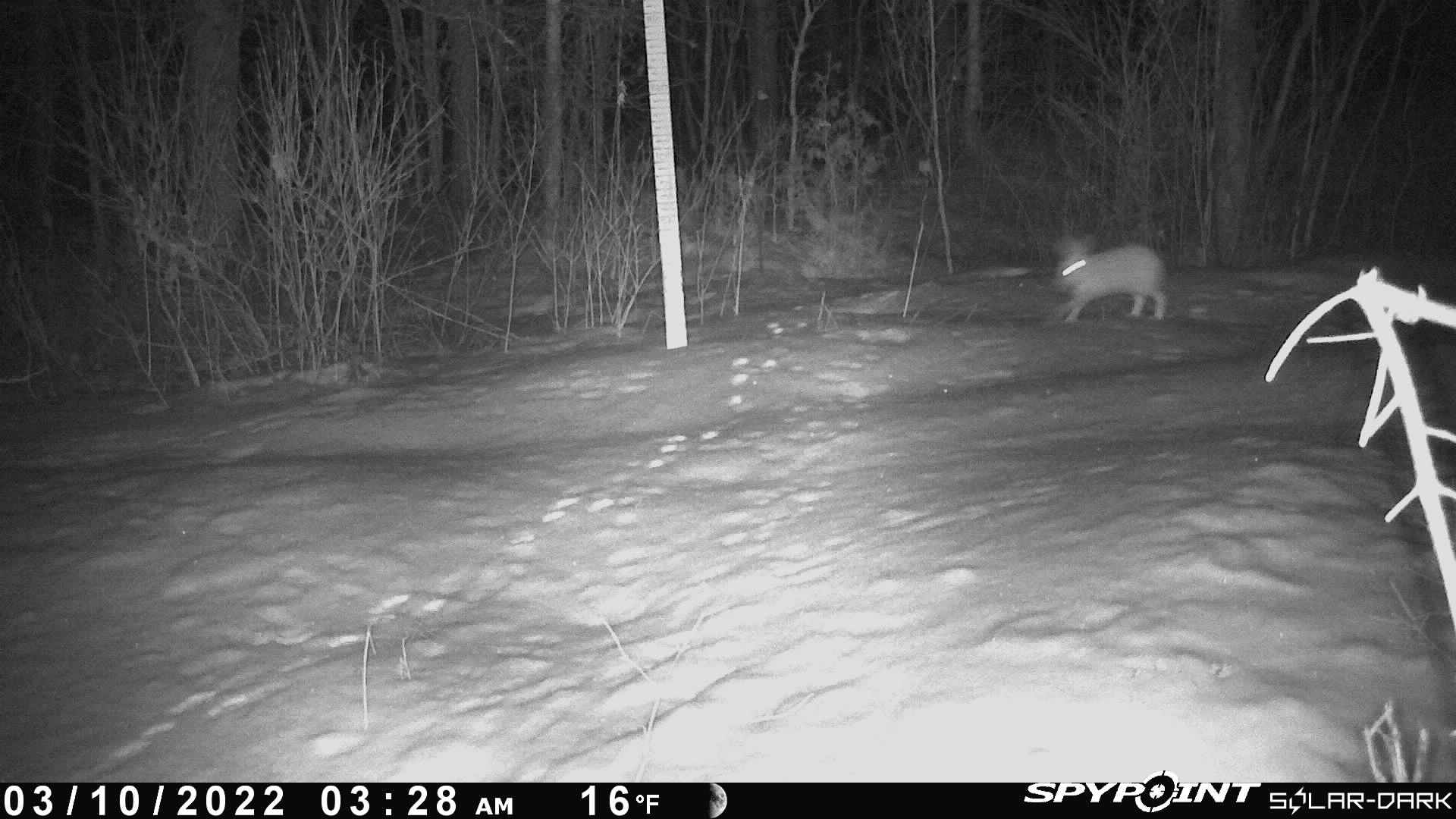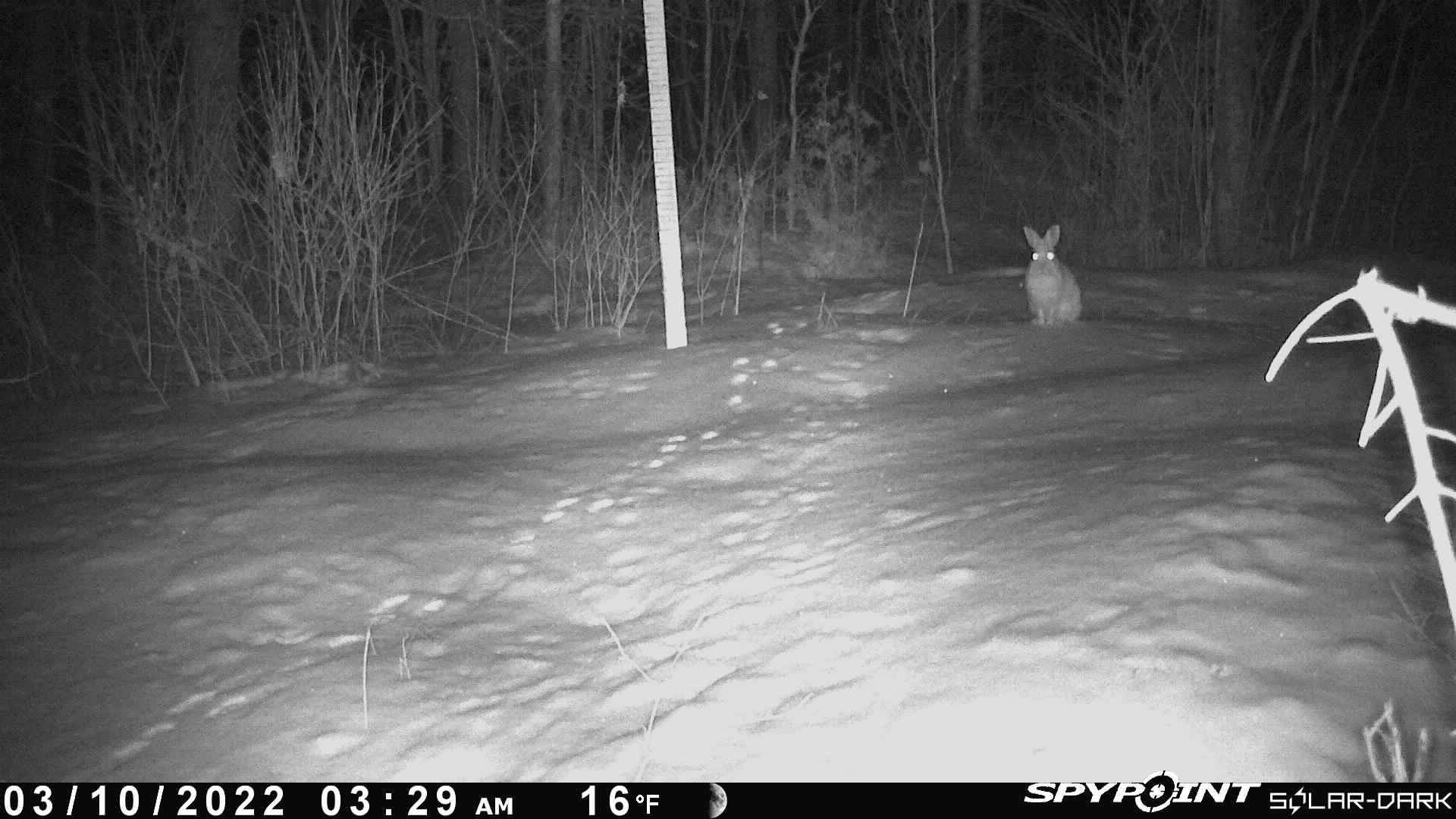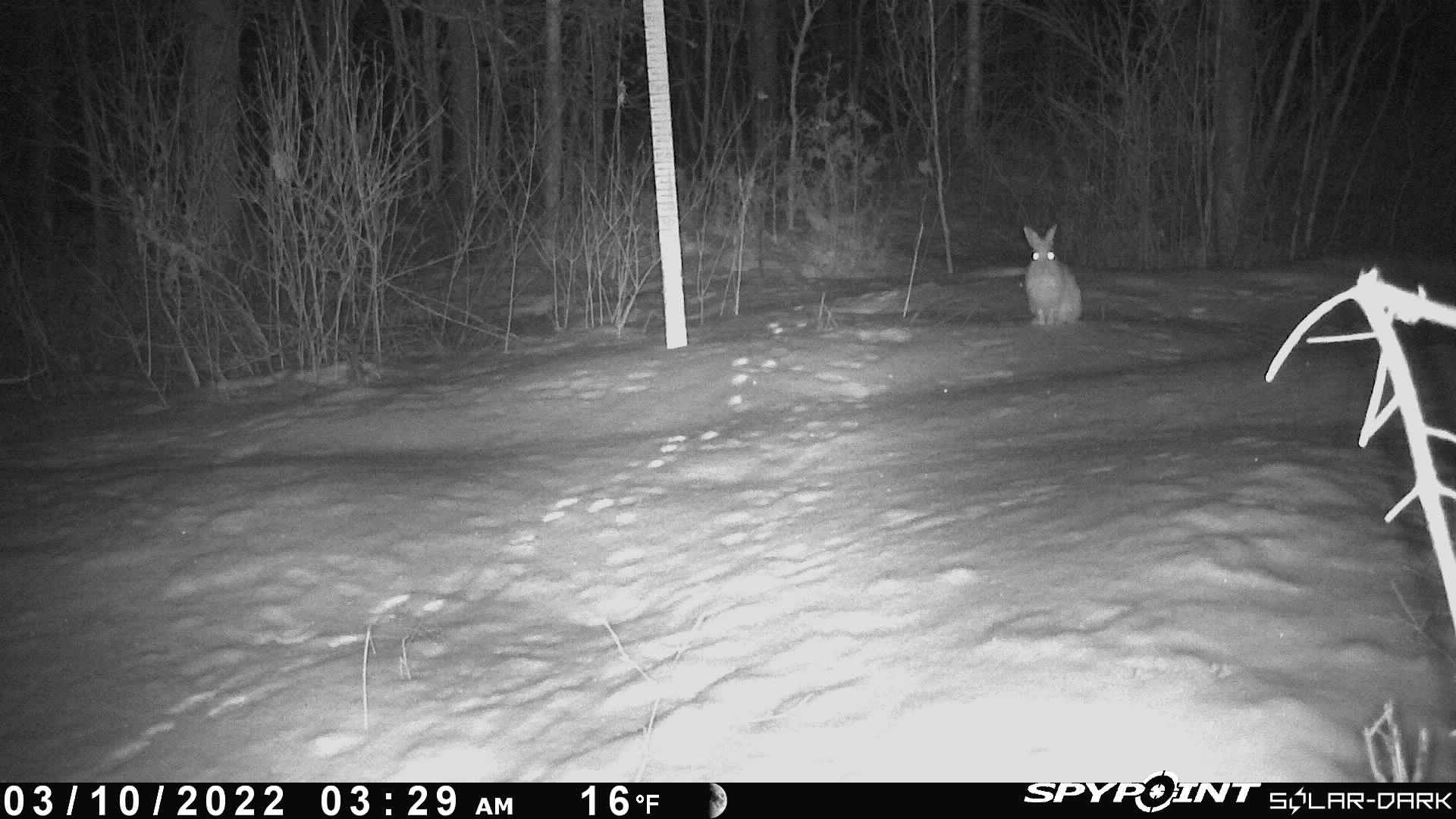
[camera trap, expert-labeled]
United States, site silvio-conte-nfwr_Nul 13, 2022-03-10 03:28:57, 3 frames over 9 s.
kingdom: Animalia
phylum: Chordata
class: Mammalia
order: Lagomorpha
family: Leporidae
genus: Lepus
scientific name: Lepus americanus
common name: snowshoe hare